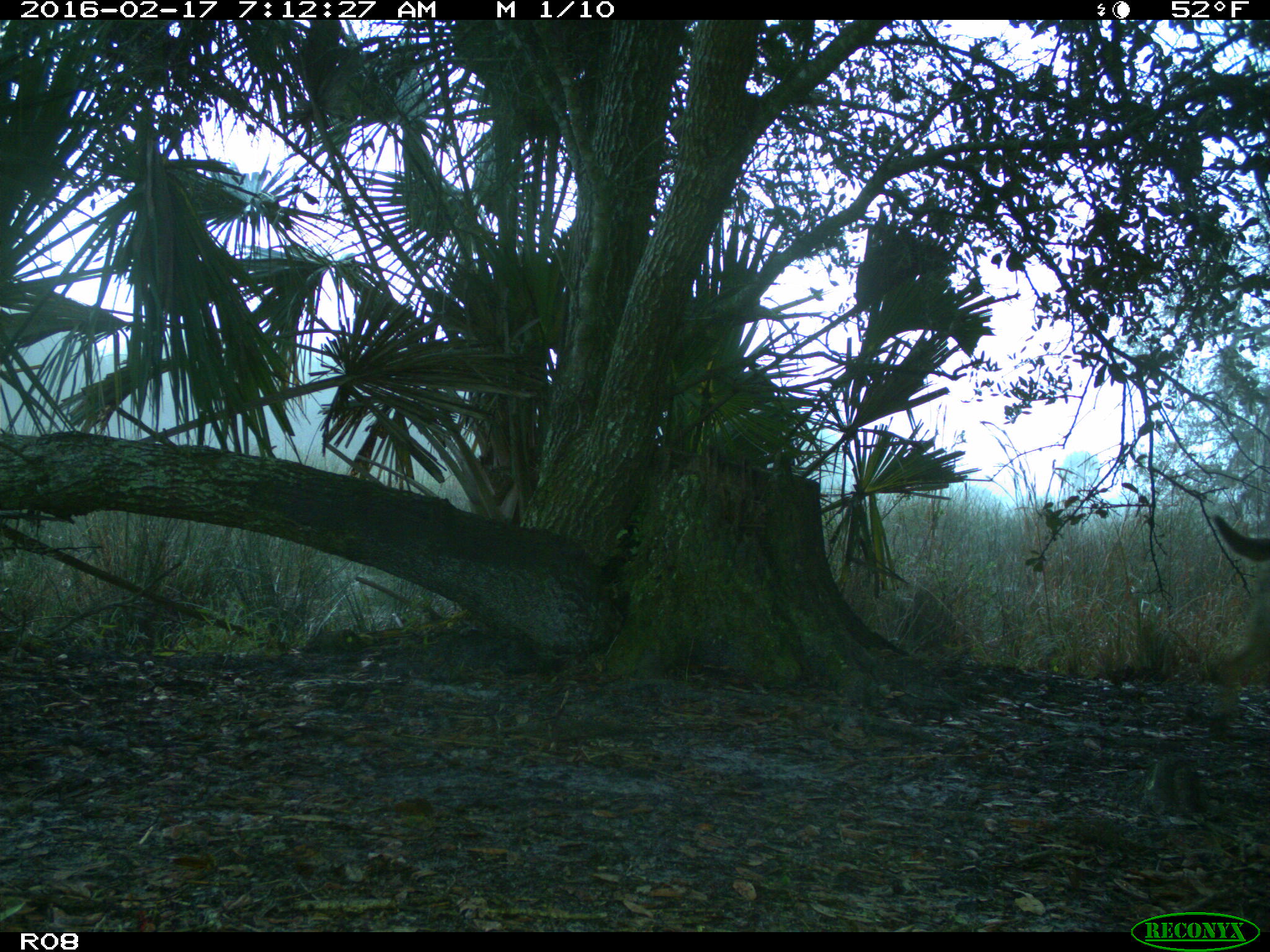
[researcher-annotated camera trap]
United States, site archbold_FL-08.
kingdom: Animalia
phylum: Chordata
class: Mammalia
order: Artiodactyla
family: Bovidae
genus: Bos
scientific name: Bos taurus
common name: domestic cow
Bos taurus (domestic cow).